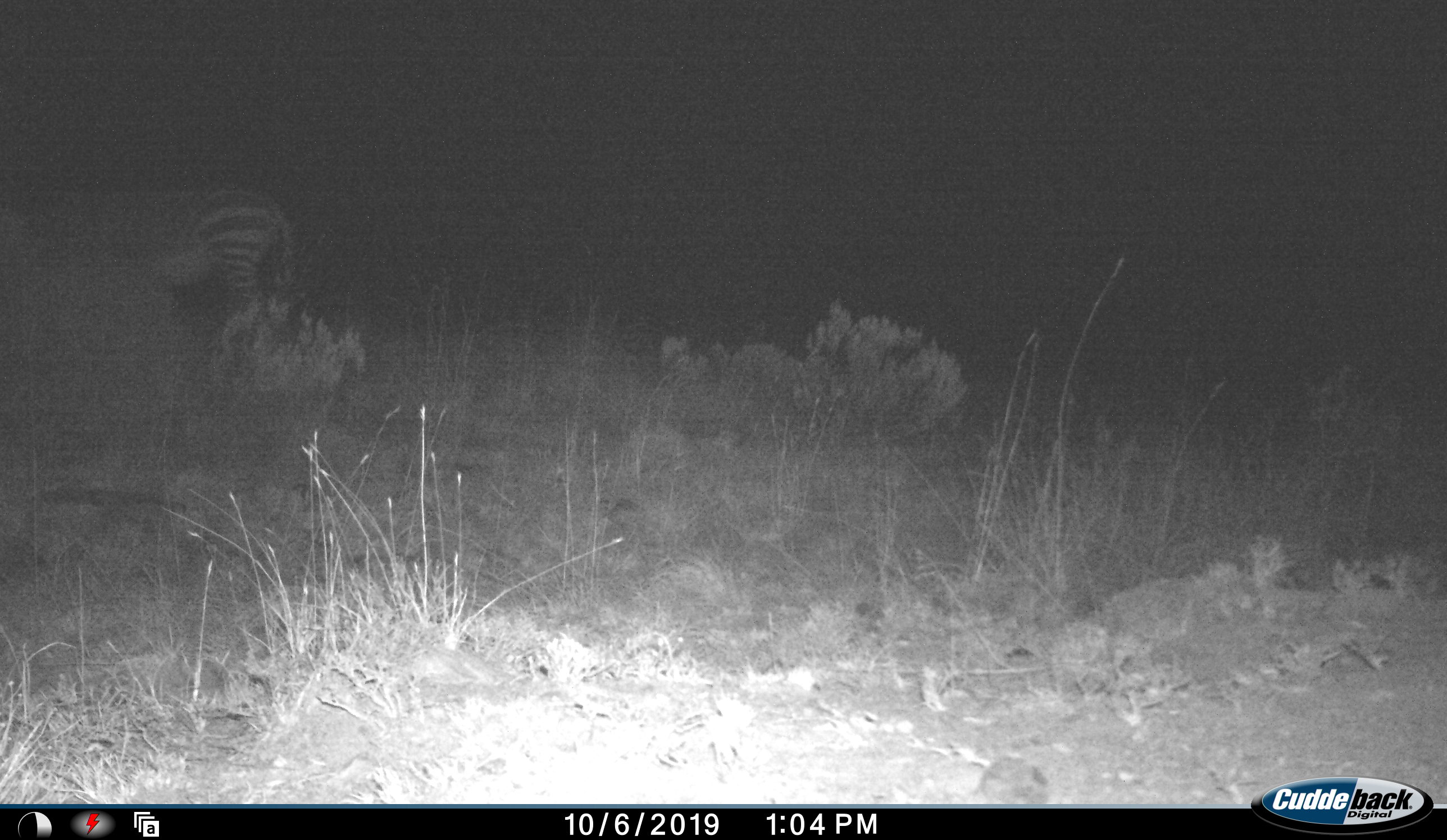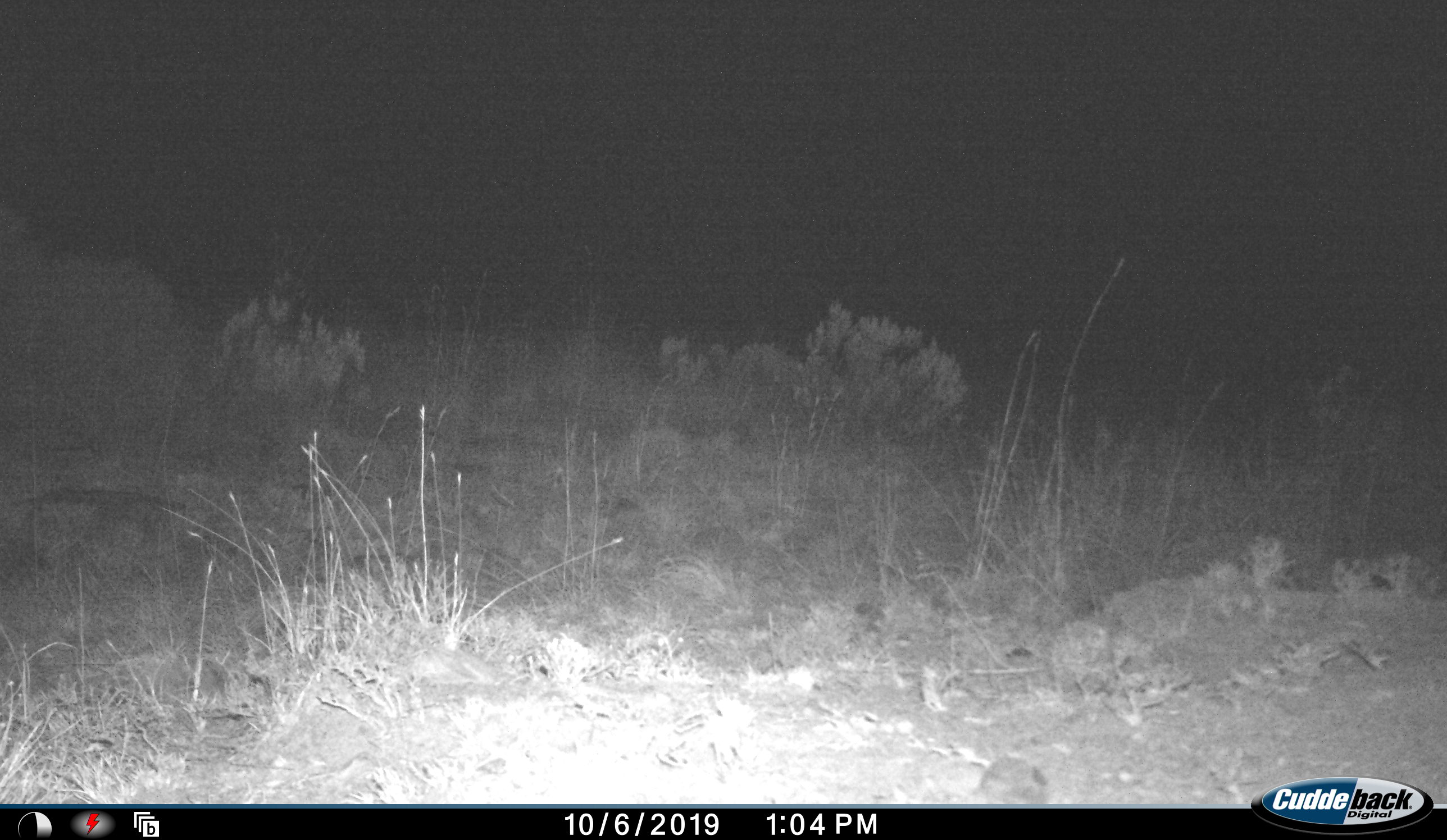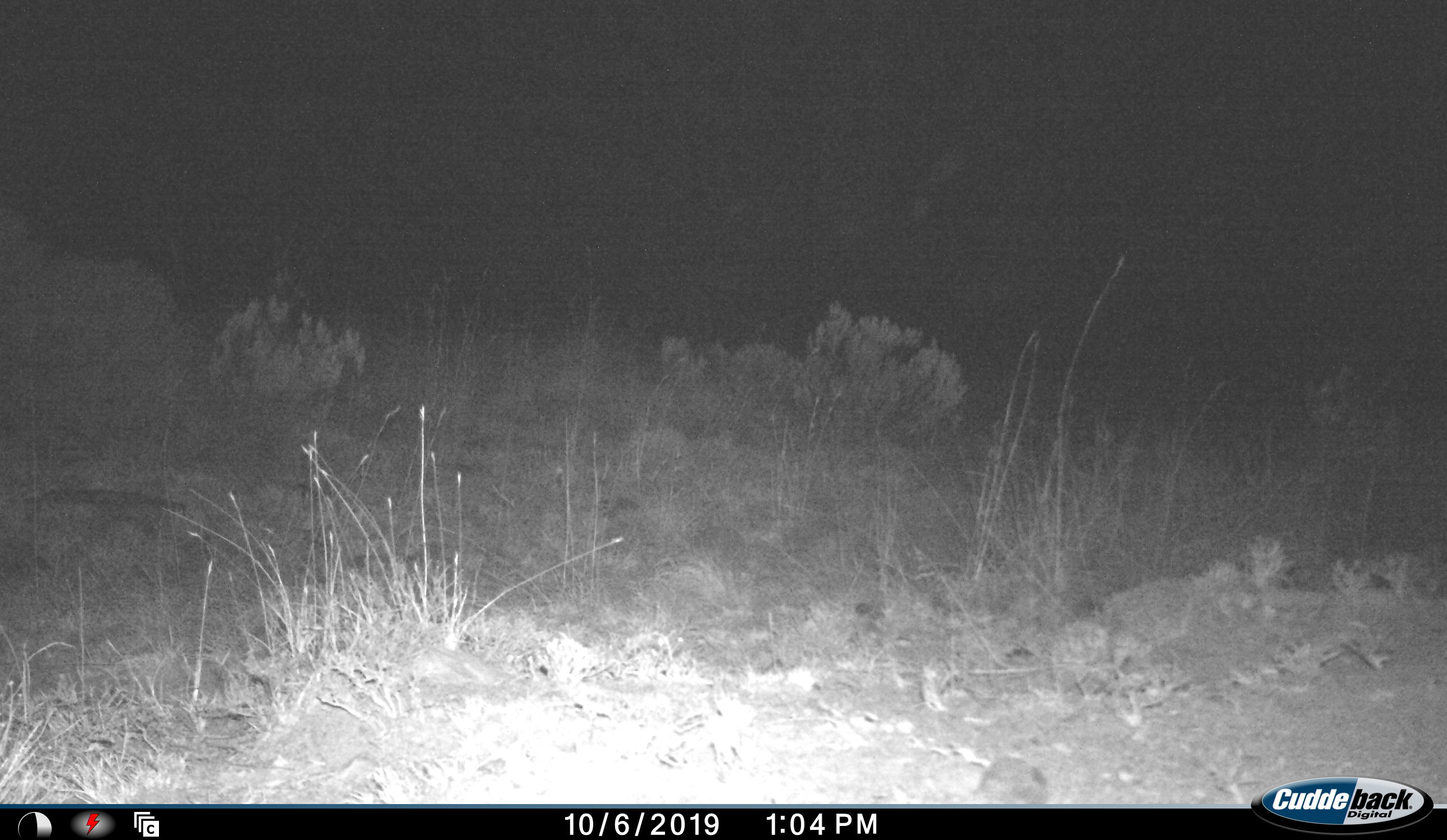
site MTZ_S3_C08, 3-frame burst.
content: unidentified animal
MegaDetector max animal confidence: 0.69